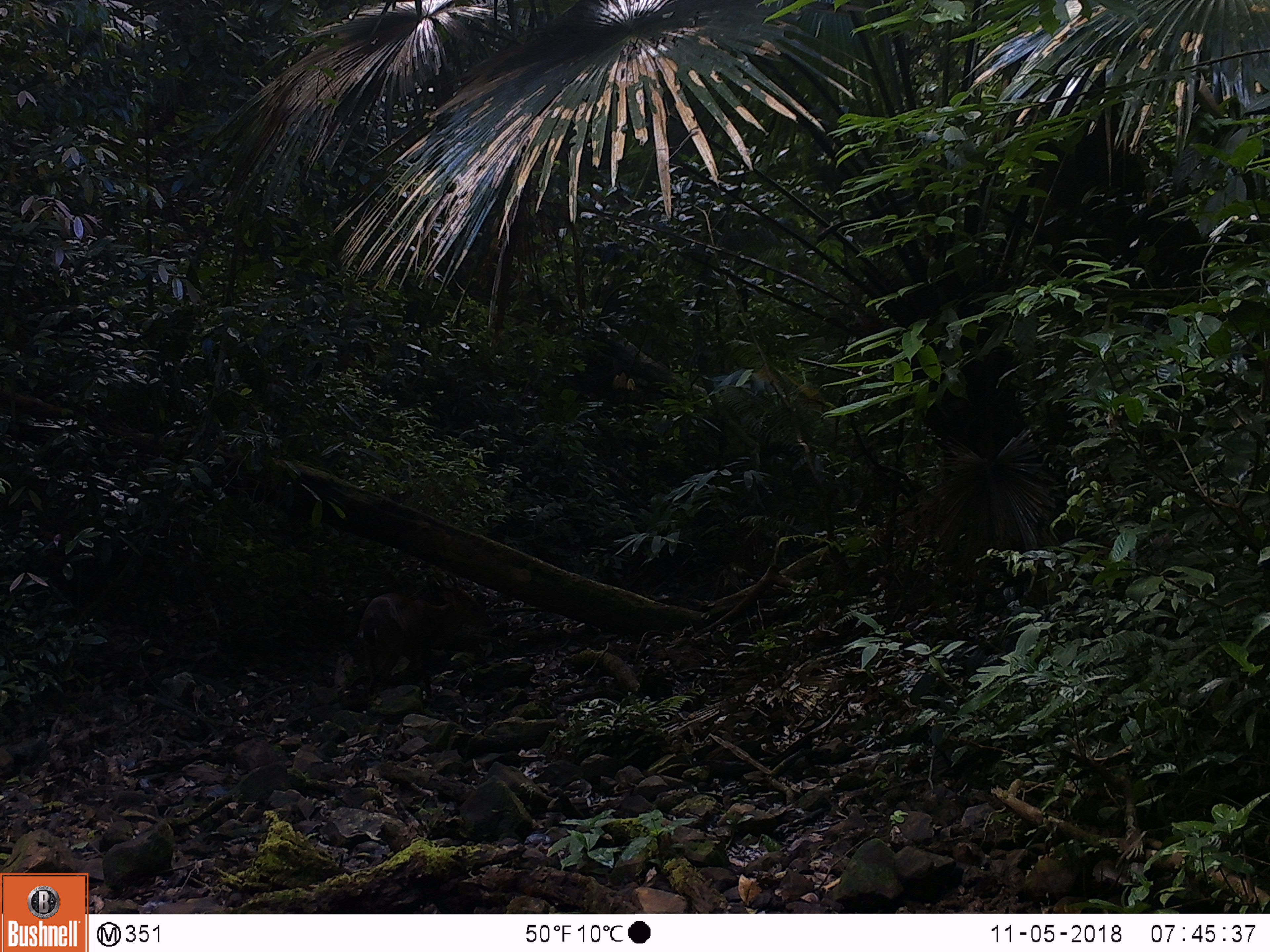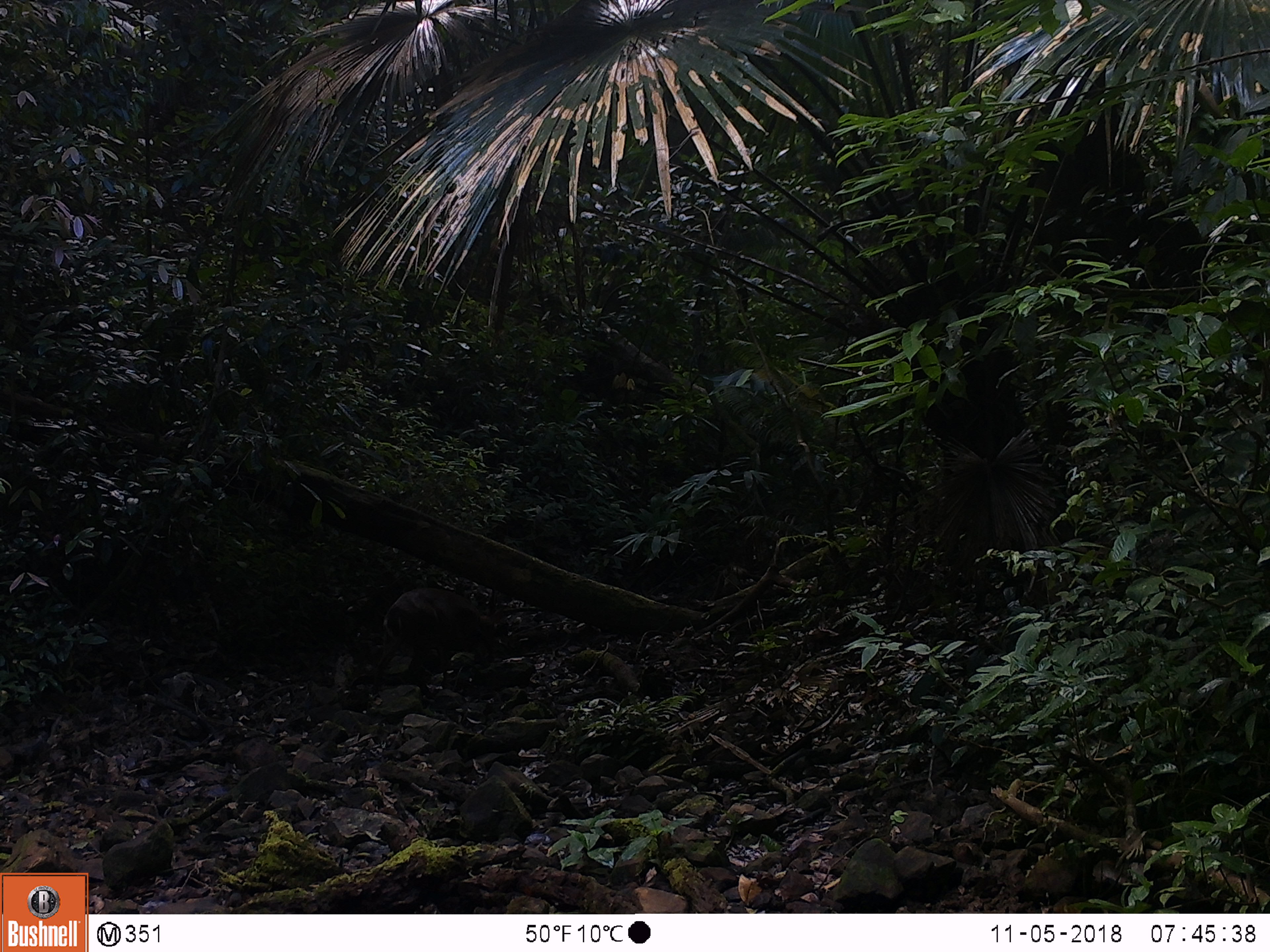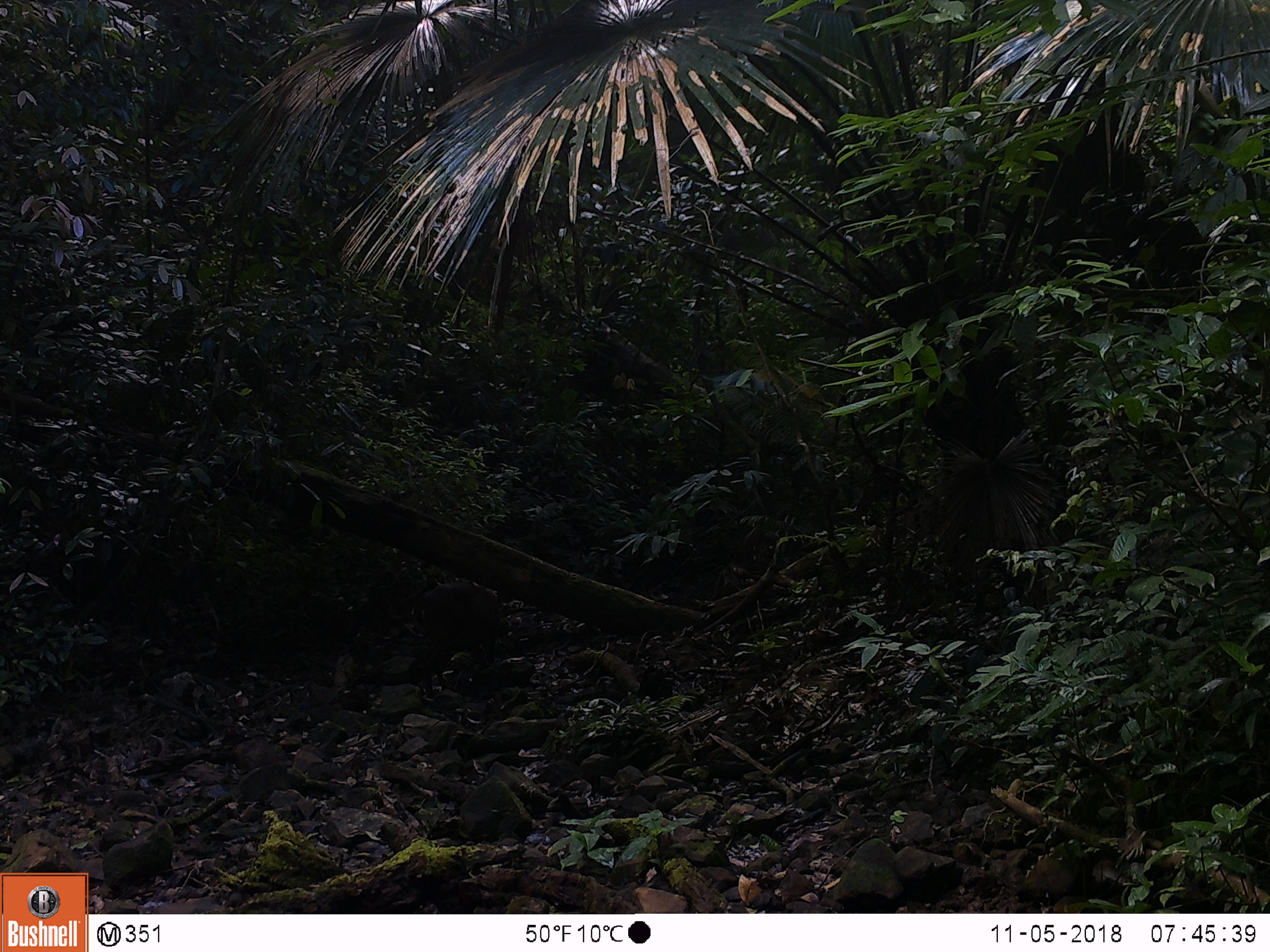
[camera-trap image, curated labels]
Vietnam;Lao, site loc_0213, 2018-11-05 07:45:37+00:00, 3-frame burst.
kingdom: Animalia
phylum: Chordata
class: Mammalia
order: Artiodactyla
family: Cervidae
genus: Muntiacus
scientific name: Muntiacus vuquangensis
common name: large-antlered muntjac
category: large antlered muntjac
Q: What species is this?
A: Large antlered muntjac (large-antlered muntjac) (Muntiacus vuquangensis).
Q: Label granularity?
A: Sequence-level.